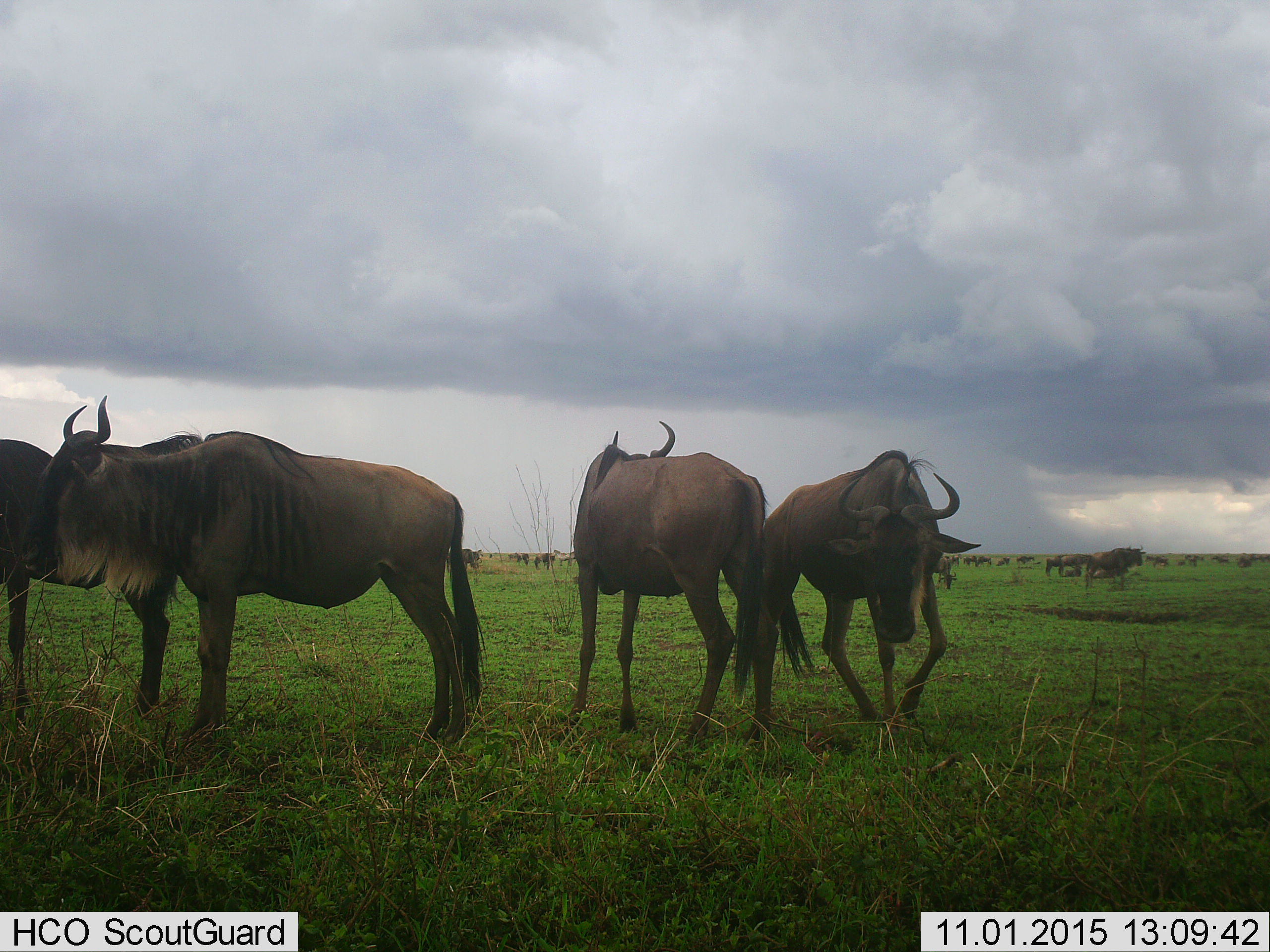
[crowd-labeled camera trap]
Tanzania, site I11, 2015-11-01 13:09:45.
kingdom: Animalia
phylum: Chordata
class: Mammalia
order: Artiodactyla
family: Bovidae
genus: Connochaetes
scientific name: Connochaetes taurinus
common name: blue wildebeest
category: wildebeest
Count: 11-50.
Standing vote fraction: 100%.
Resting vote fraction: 0%.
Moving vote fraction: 56%.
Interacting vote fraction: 0%.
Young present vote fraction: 0%.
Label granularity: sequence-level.